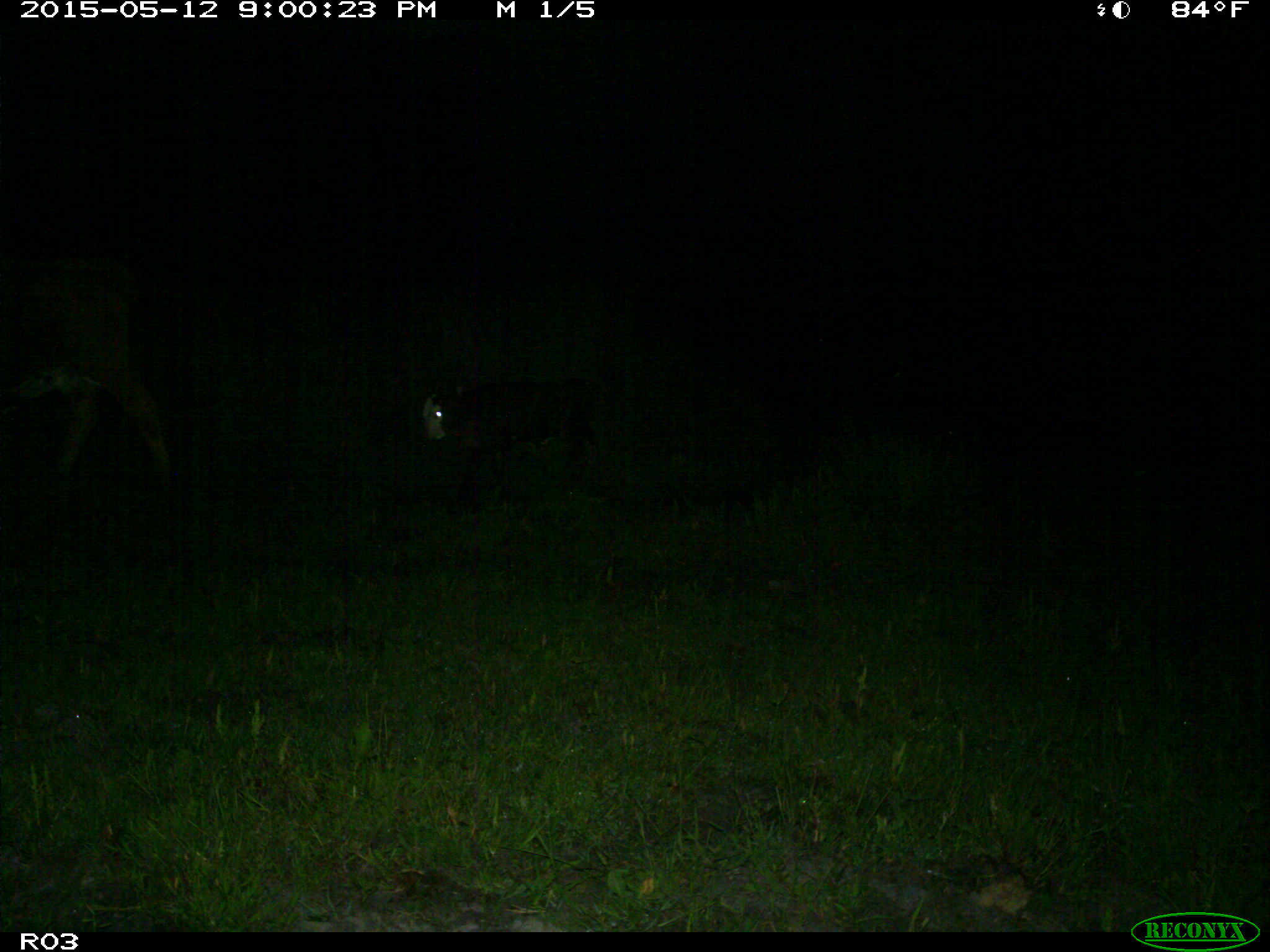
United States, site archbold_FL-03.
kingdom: Animalia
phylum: Chordata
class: Mammalia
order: Artiodactyla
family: Bovidae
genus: Bos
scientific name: Bos taurus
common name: domestic cow